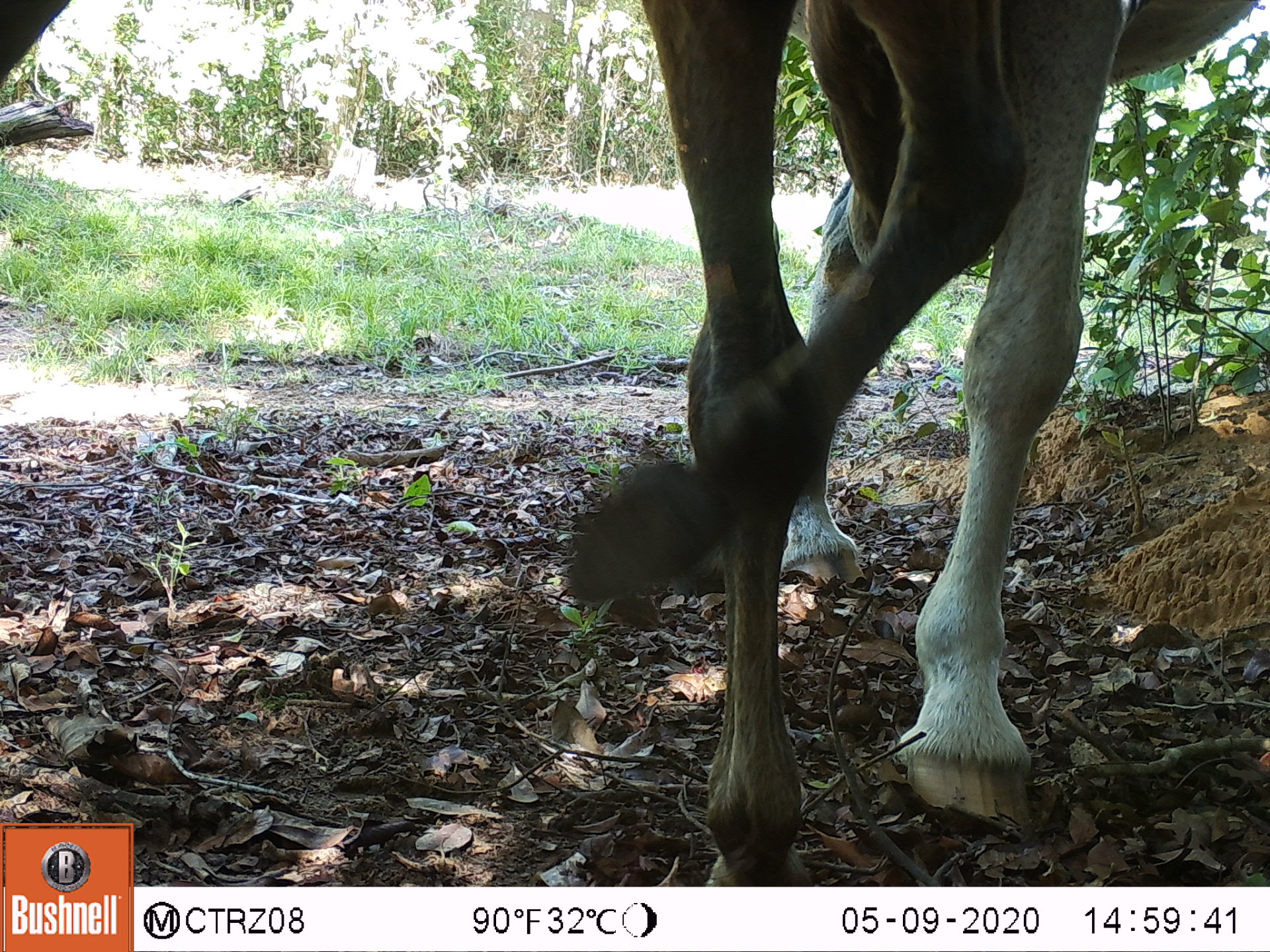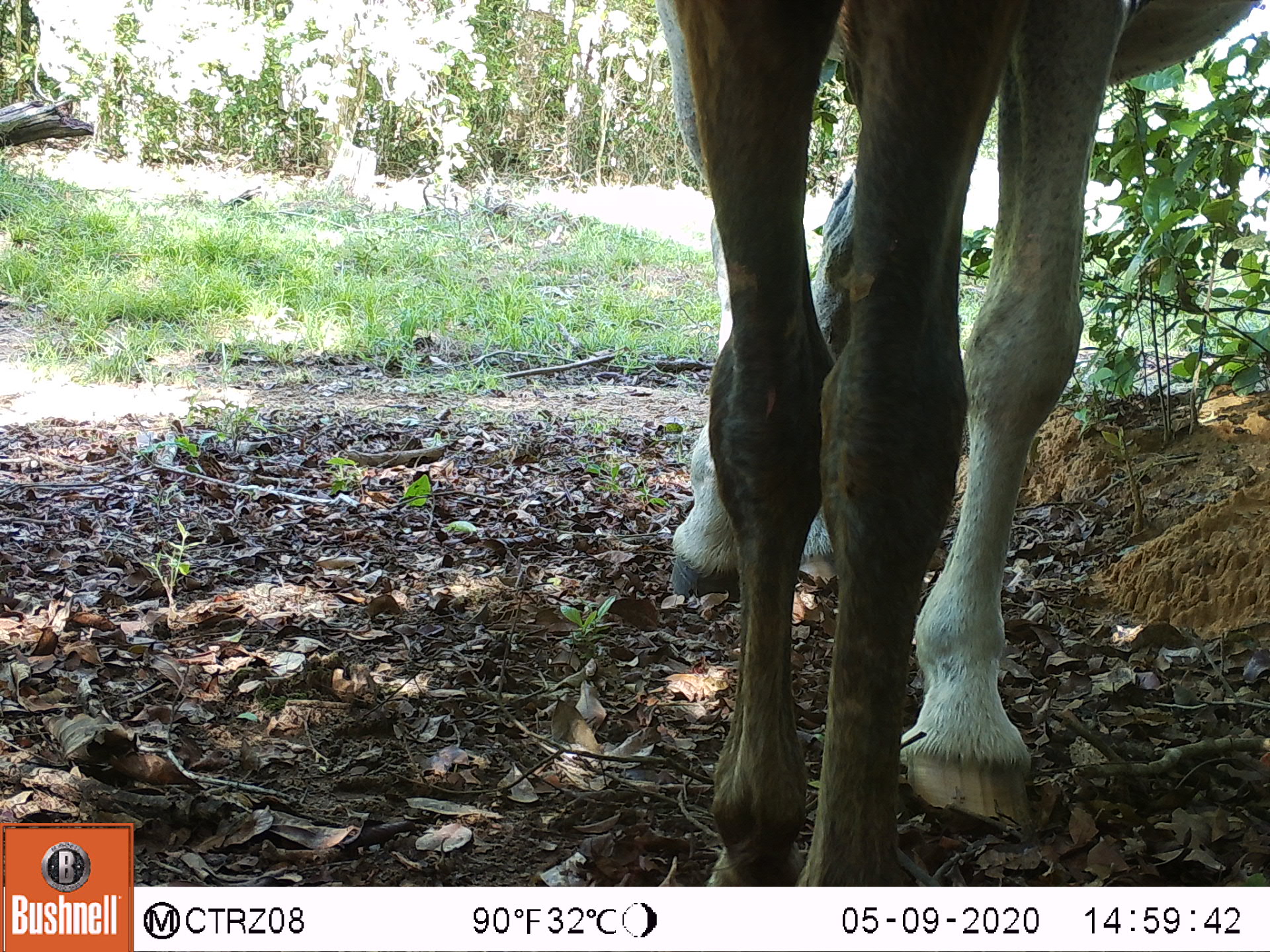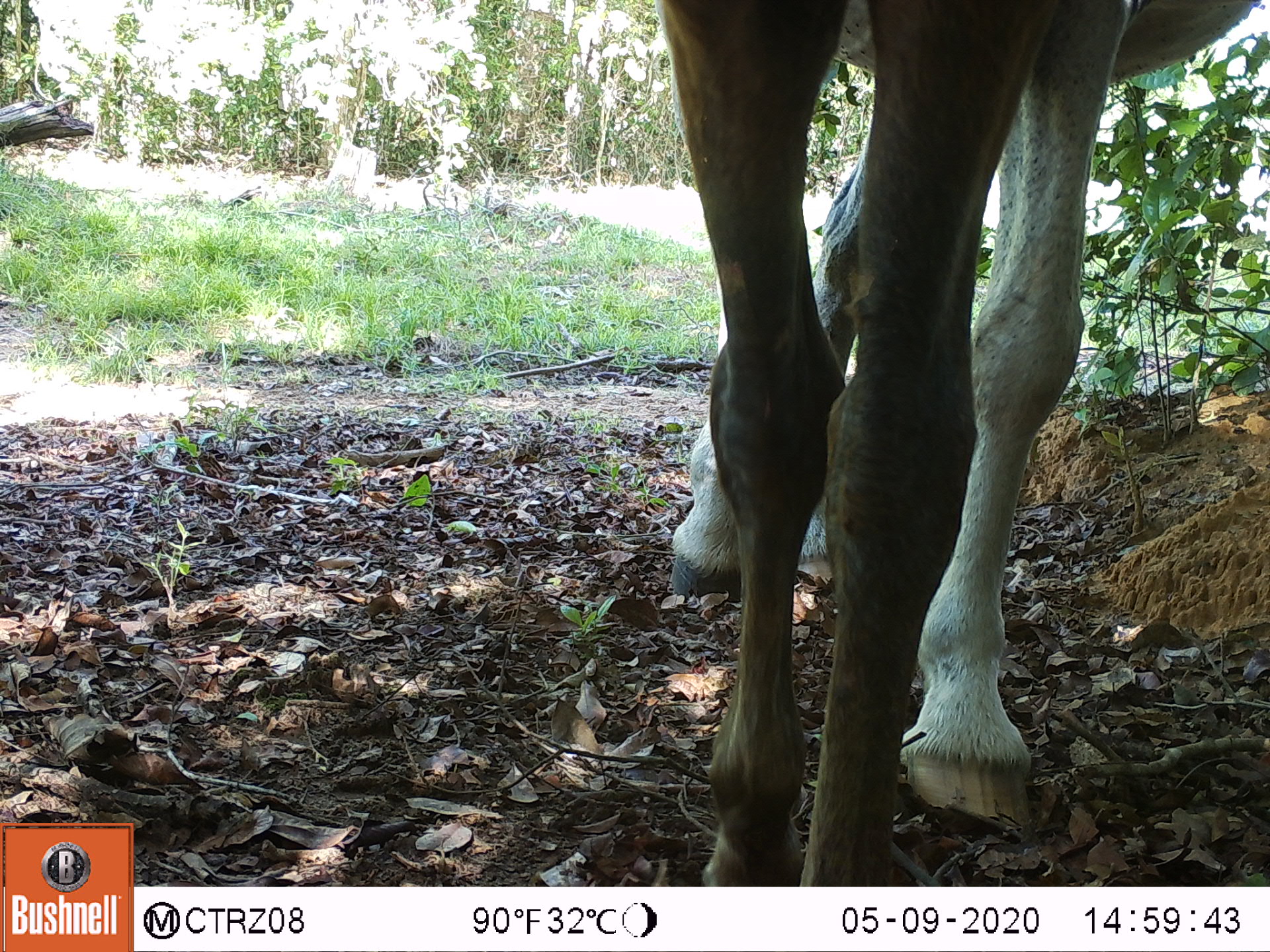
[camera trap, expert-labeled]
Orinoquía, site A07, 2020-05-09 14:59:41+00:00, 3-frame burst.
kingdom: Animalia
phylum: Chordata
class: Mammalia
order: Perissodactyla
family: Equidae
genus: Equus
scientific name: Equus caballus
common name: domestic horse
Domestic horse (Equus caballus).